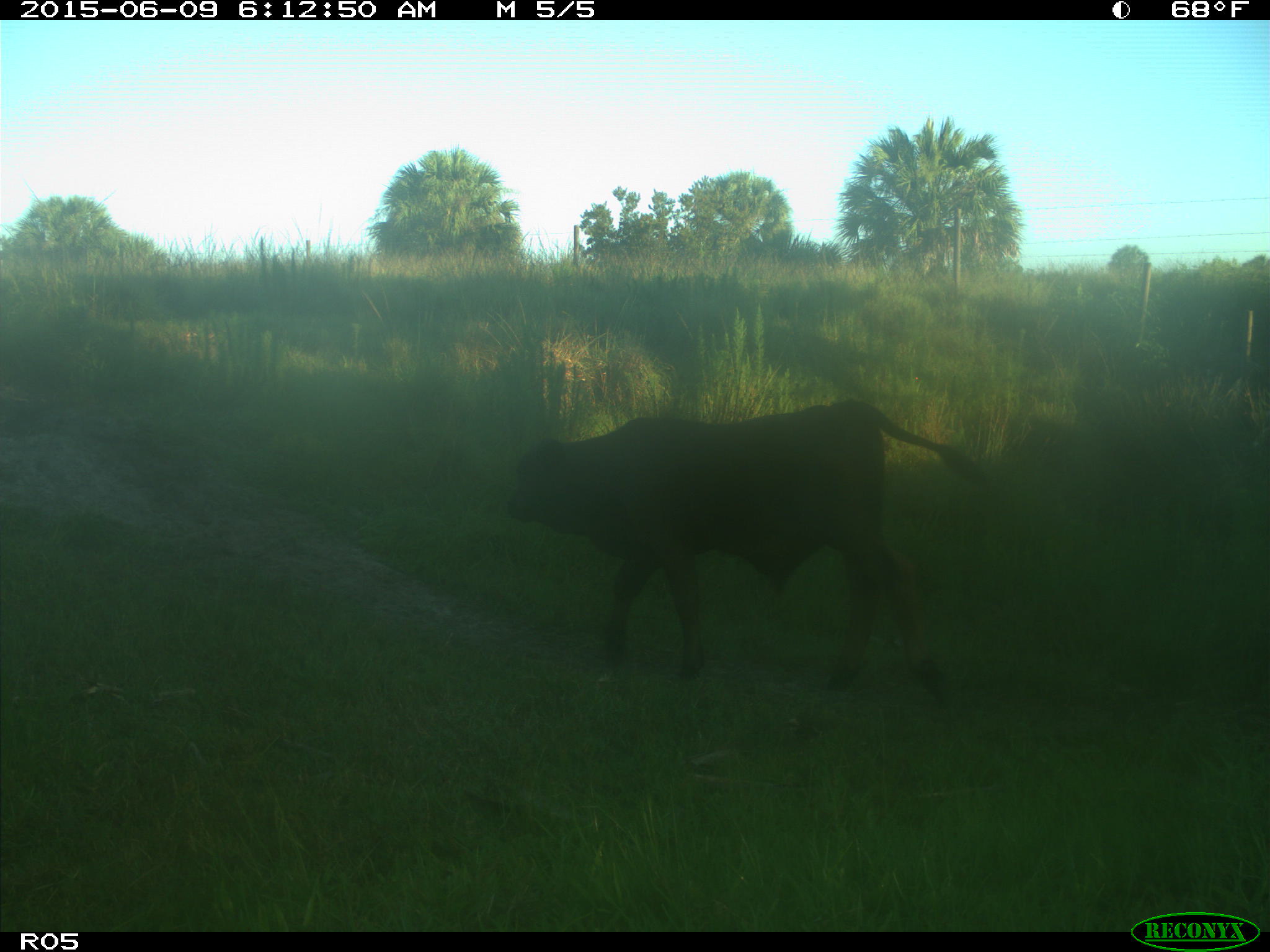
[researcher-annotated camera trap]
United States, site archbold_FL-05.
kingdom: Animalia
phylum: Chordata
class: Mammalia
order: Artiodactyla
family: Bovidae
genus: Bos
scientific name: Bos taurus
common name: domestic cow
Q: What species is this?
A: Bos taurus (domestic cow).